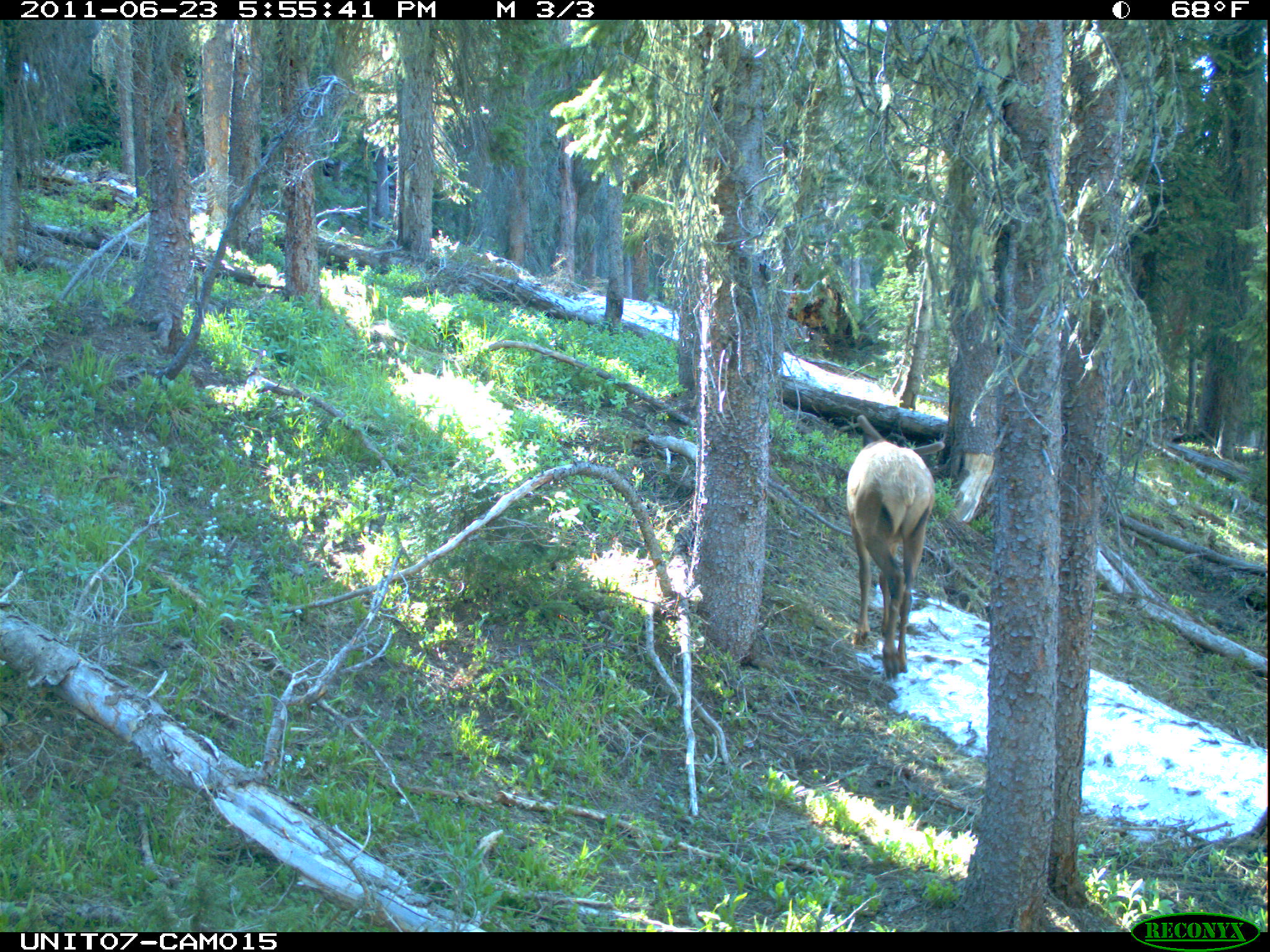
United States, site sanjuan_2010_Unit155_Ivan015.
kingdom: Animalia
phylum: Chordata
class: Mammalia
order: Artiodactyla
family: Cervidae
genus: Cervus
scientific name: Cervus elaphus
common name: red deer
Cervus elaphus (red deer).